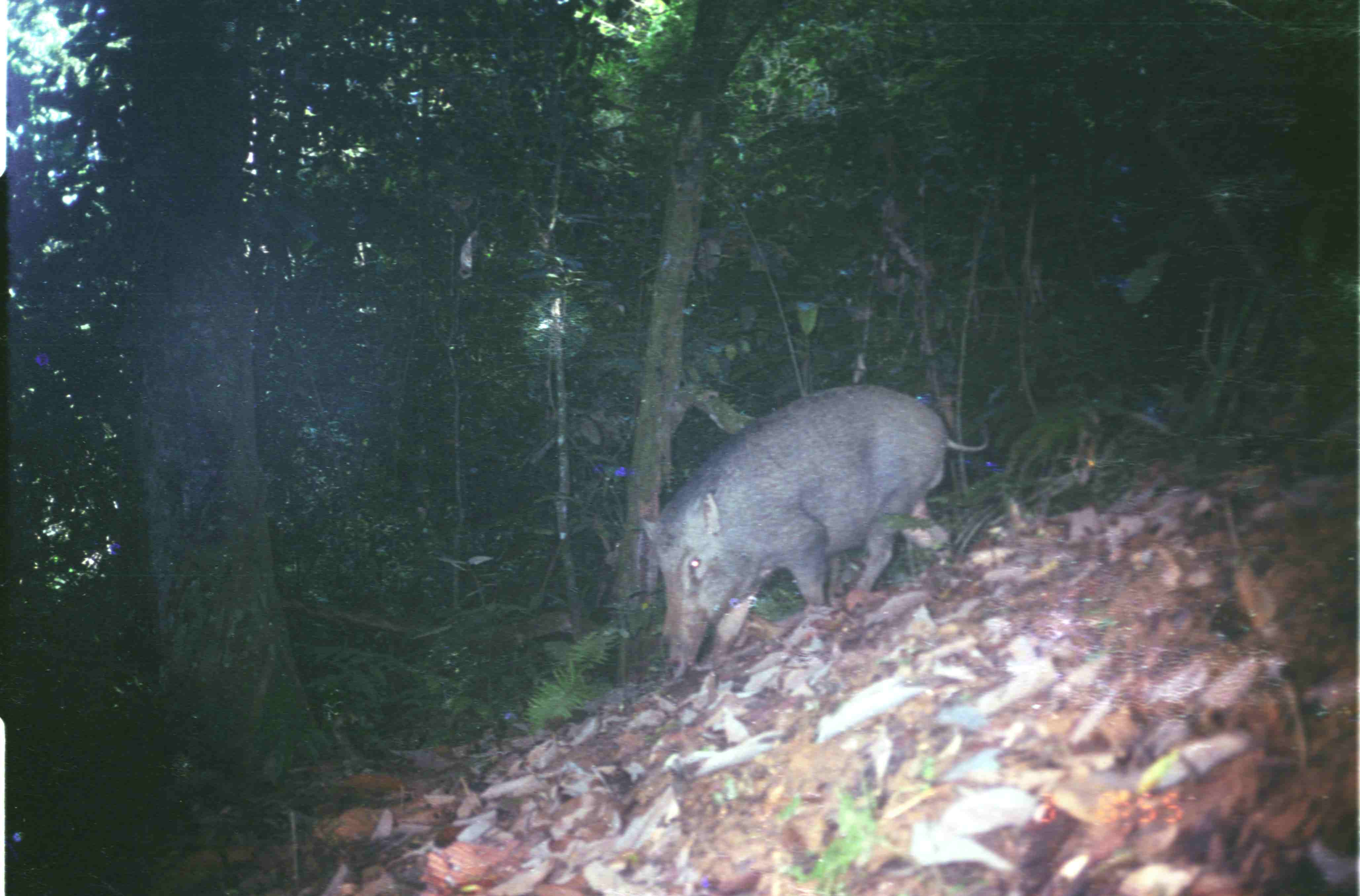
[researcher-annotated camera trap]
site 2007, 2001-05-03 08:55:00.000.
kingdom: Animalia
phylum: Chordata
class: Mammalia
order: Artiodactyla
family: Suidae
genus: Sus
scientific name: Sus scrofa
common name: wild boar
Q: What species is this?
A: Sus scrofa (wild boar).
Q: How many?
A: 1.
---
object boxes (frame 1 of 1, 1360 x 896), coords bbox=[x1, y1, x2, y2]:
sus scrofa: bbox=[637, 379, 990, 682]